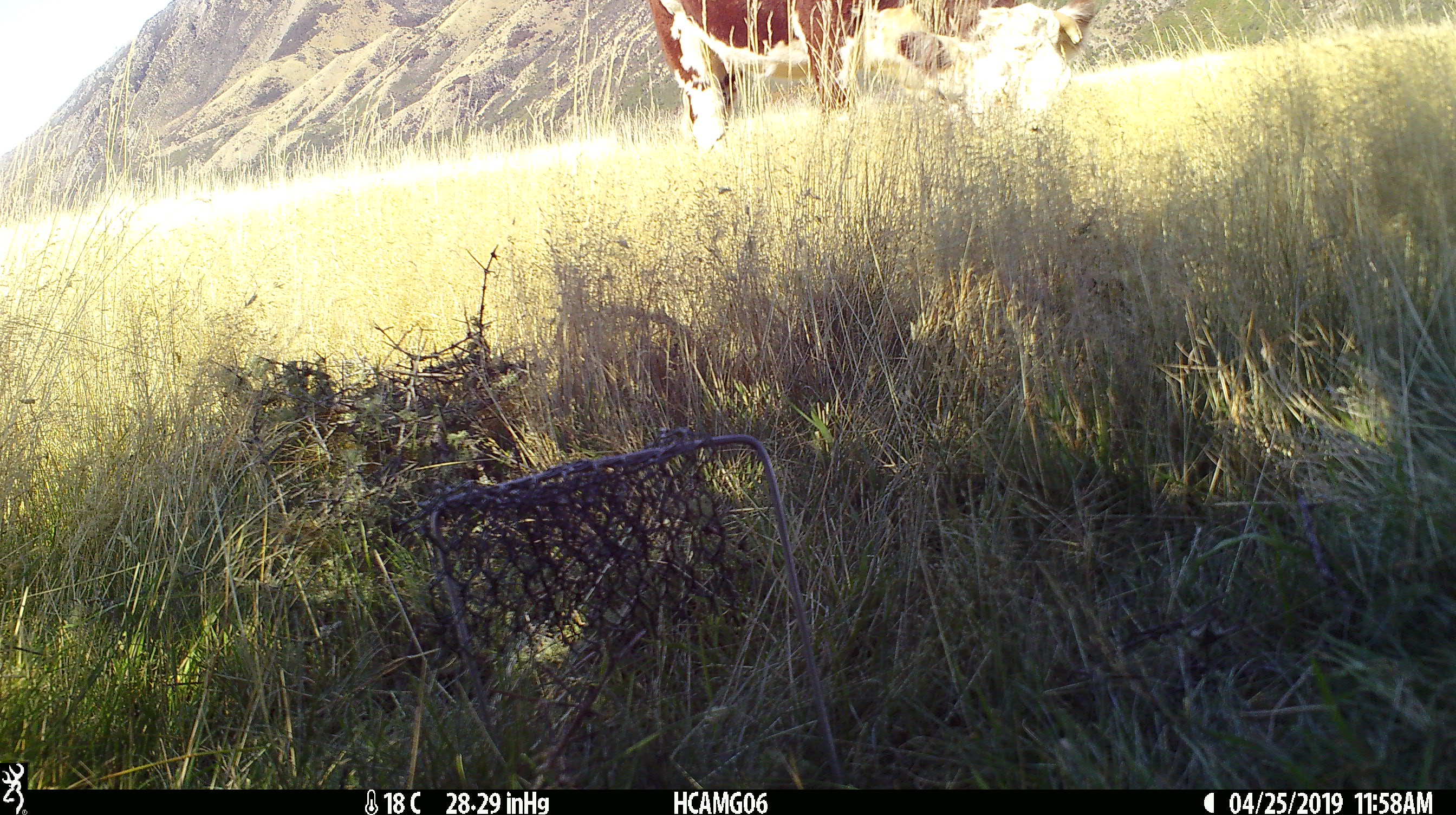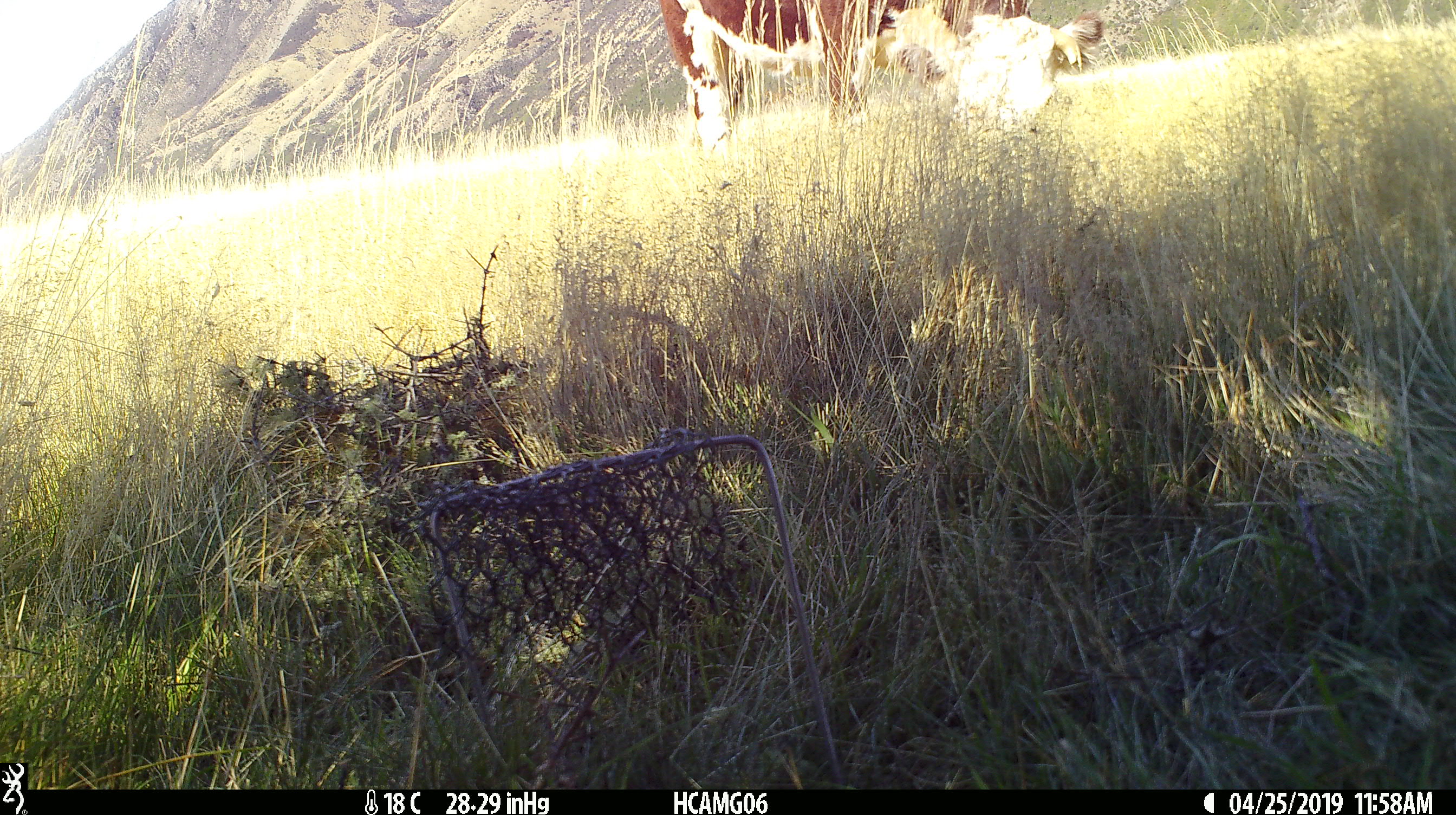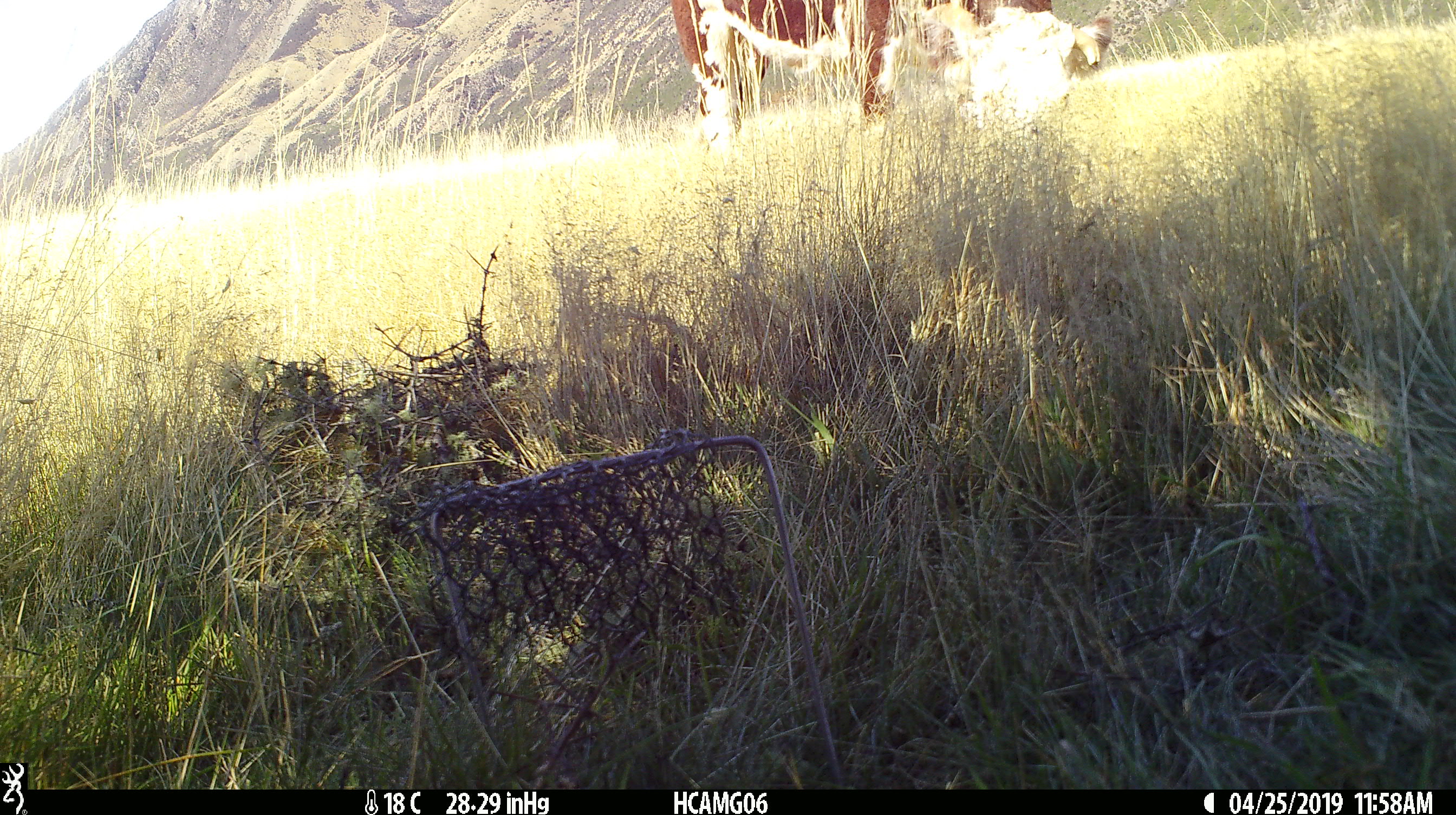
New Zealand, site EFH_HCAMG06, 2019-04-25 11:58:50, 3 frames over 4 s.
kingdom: Animalia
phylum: Chordata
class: Mammalia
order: Artiodactyla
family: Bovidae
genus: Bos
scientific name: Bos taurus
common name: domestic cow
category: cow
Cow (domestic cow) (Bos taurus).